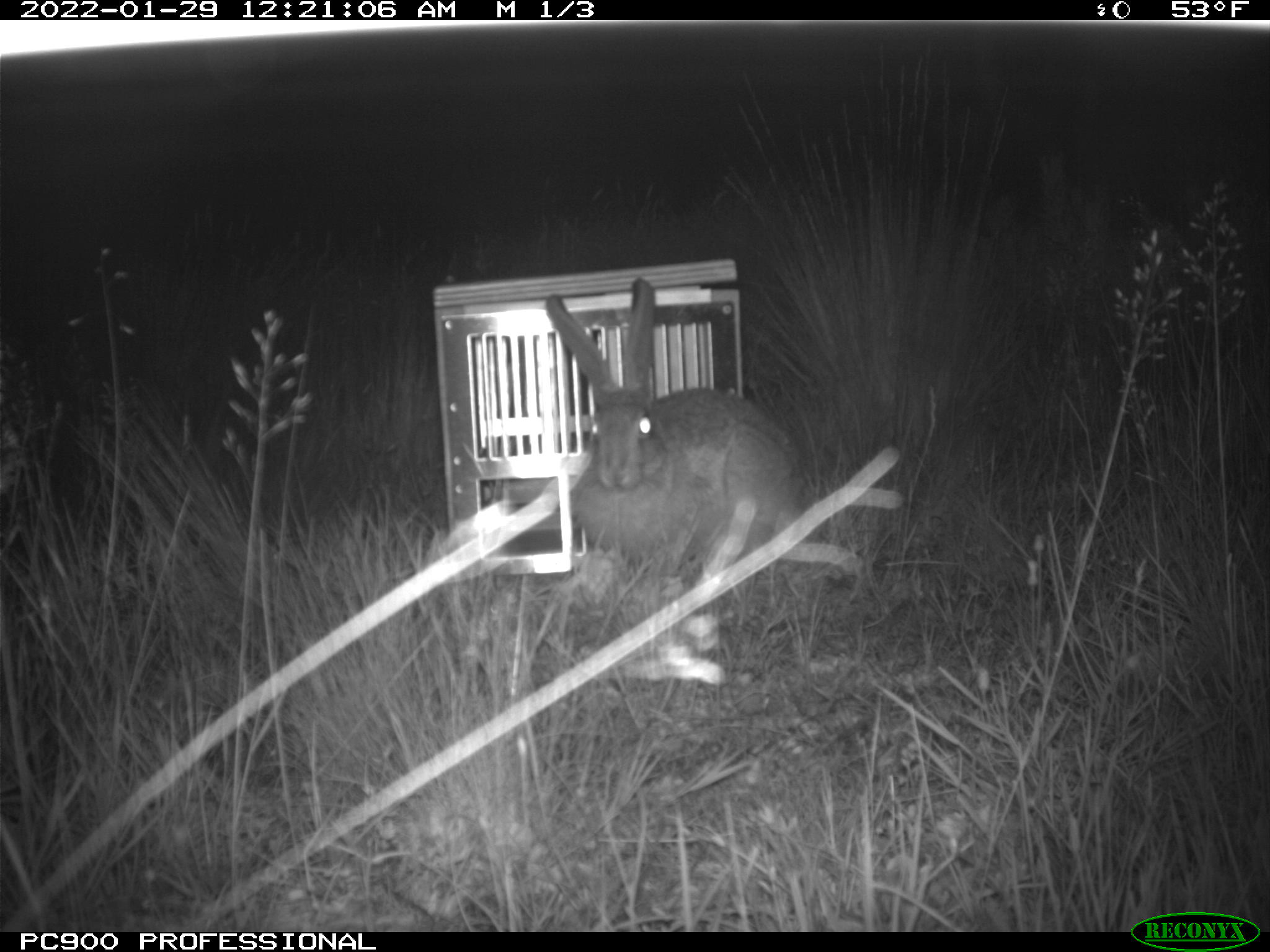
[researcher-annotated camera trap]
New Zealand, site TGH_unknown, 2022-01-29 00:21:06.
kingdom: Animalia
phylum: Chordata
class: Mammalia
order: Lagomorpha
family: Leporidae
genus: Lepus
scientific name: Lepus europaeus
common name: brown hare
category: hare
Hare (brown hare) (Lepus europaeus).